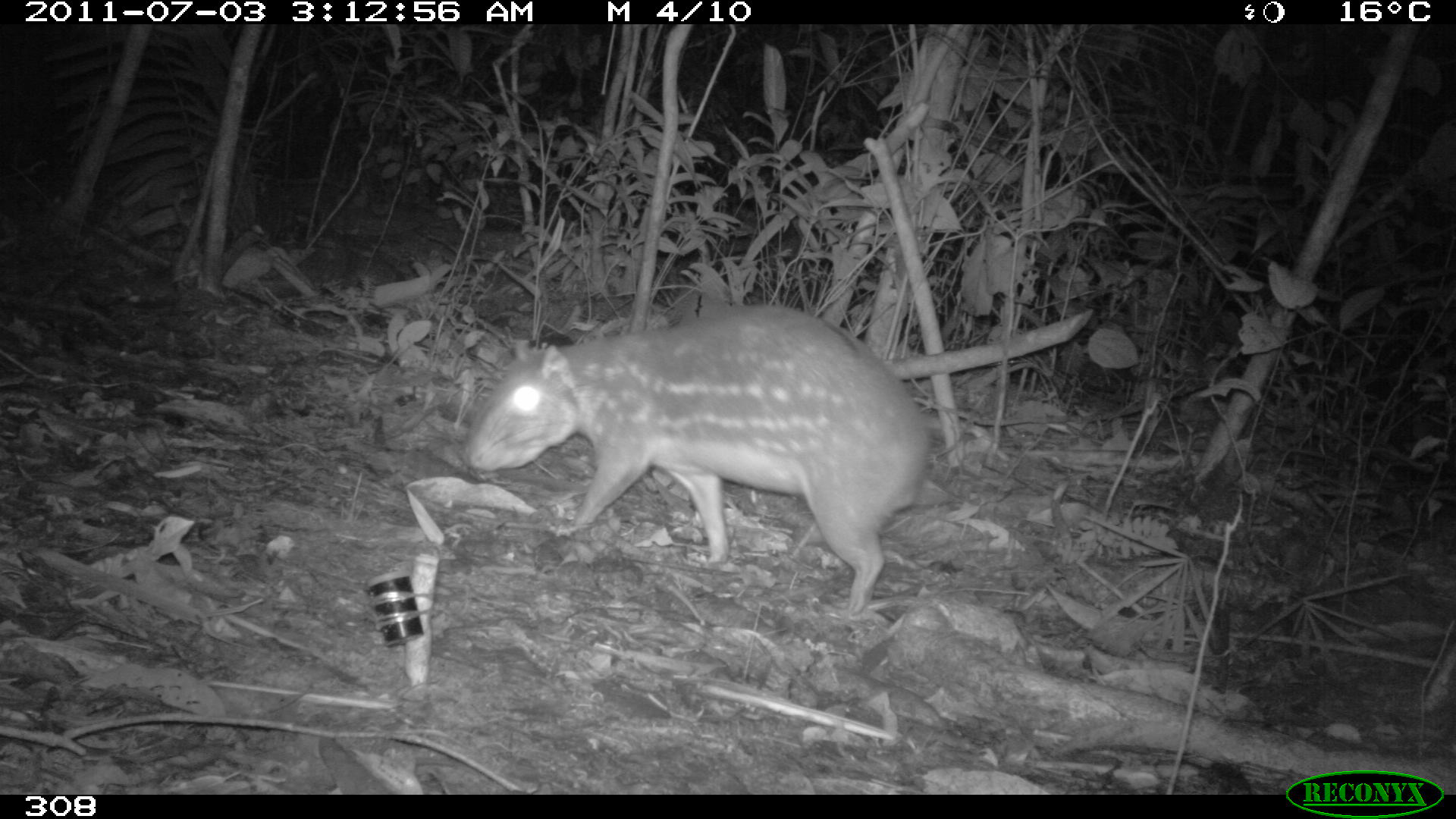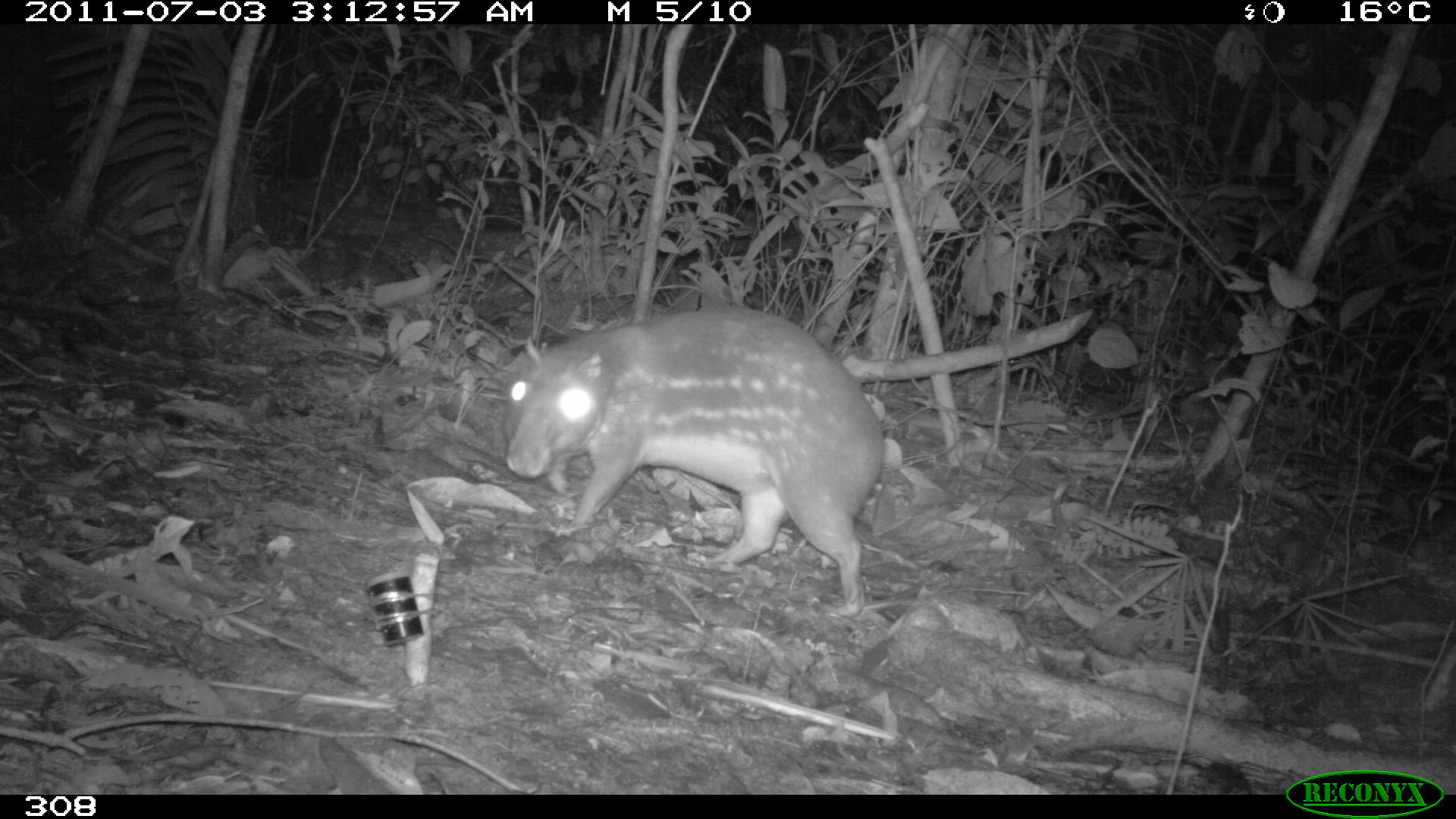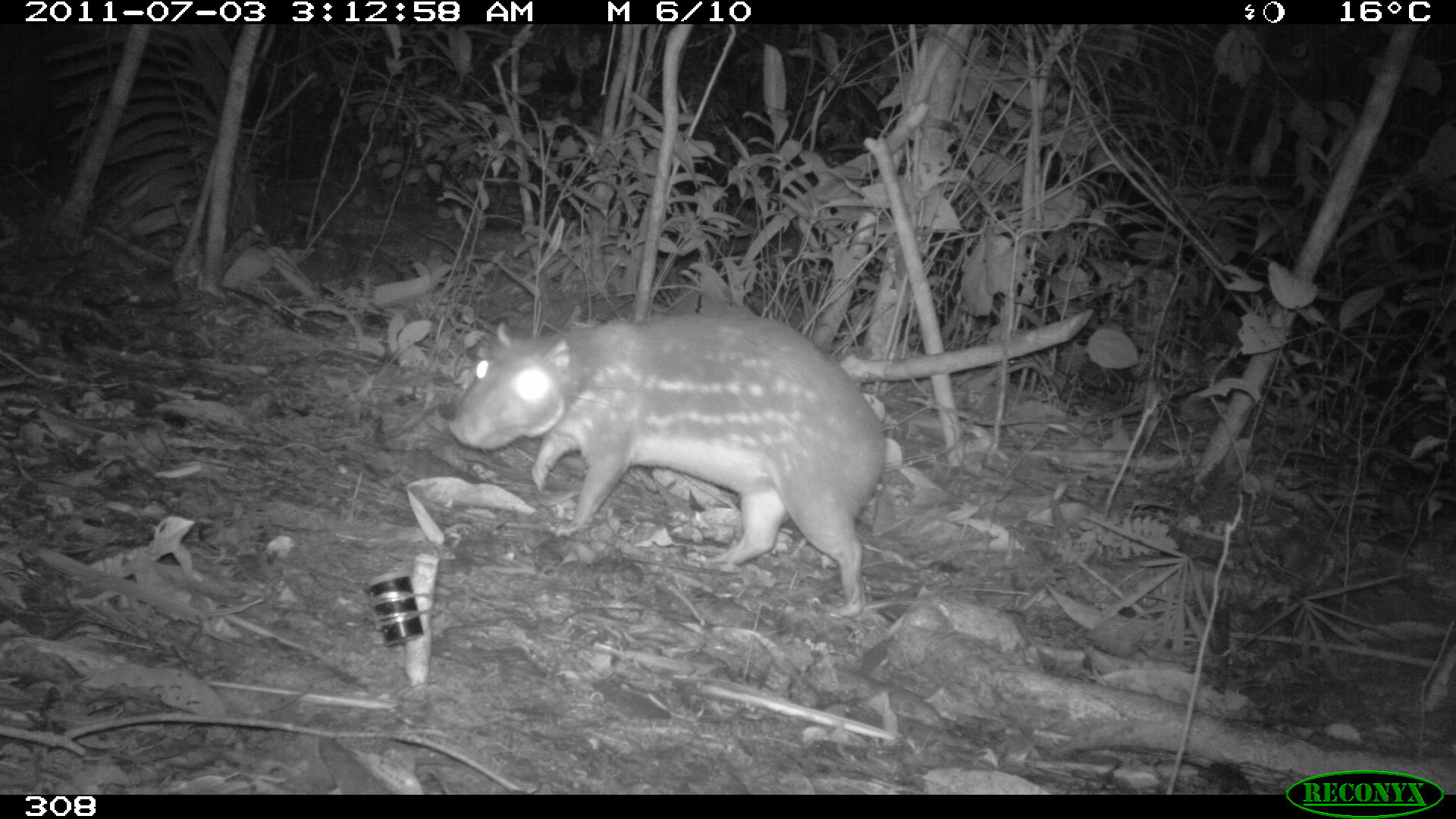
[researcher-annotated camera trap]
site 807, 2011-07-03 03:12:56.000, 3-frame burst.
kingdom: Animalia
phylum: Chordata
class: Mammalia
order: Rodentia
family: Cuniculidae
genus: Cuniculus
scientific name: Cuniculus paca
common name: spotted paca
Cuniculus paca (spotted paca).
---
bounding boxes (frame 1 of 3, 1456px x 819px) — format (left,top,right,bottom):
cuniculus paca: (468,302,928,616)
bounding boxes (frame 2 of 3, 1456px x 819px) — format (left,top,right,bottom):
cuniculus paca: (497,303,887,618)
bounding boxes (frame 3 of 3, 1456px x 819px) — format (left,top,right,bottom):
cuniculus paca: (444,309,888,619)